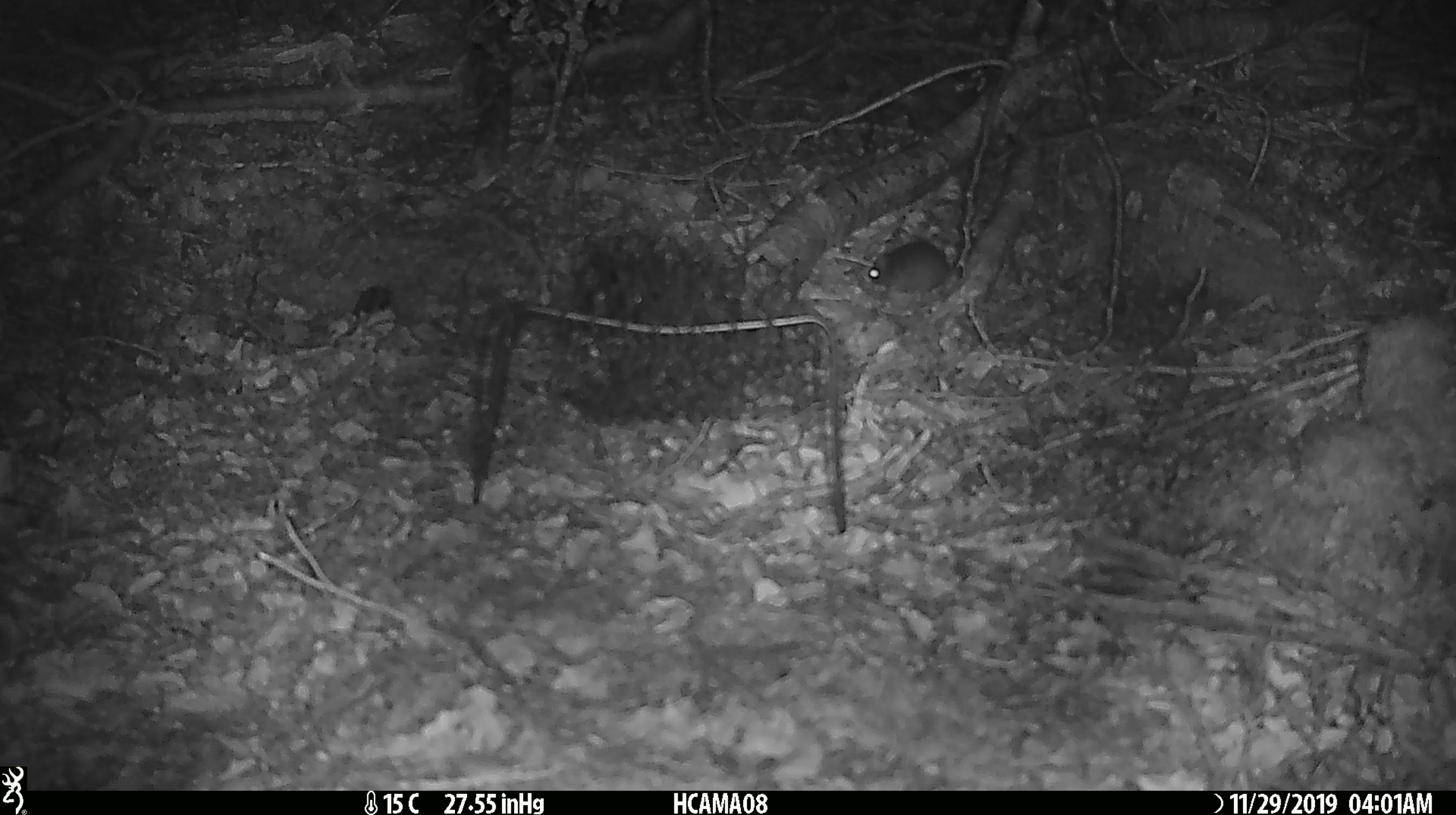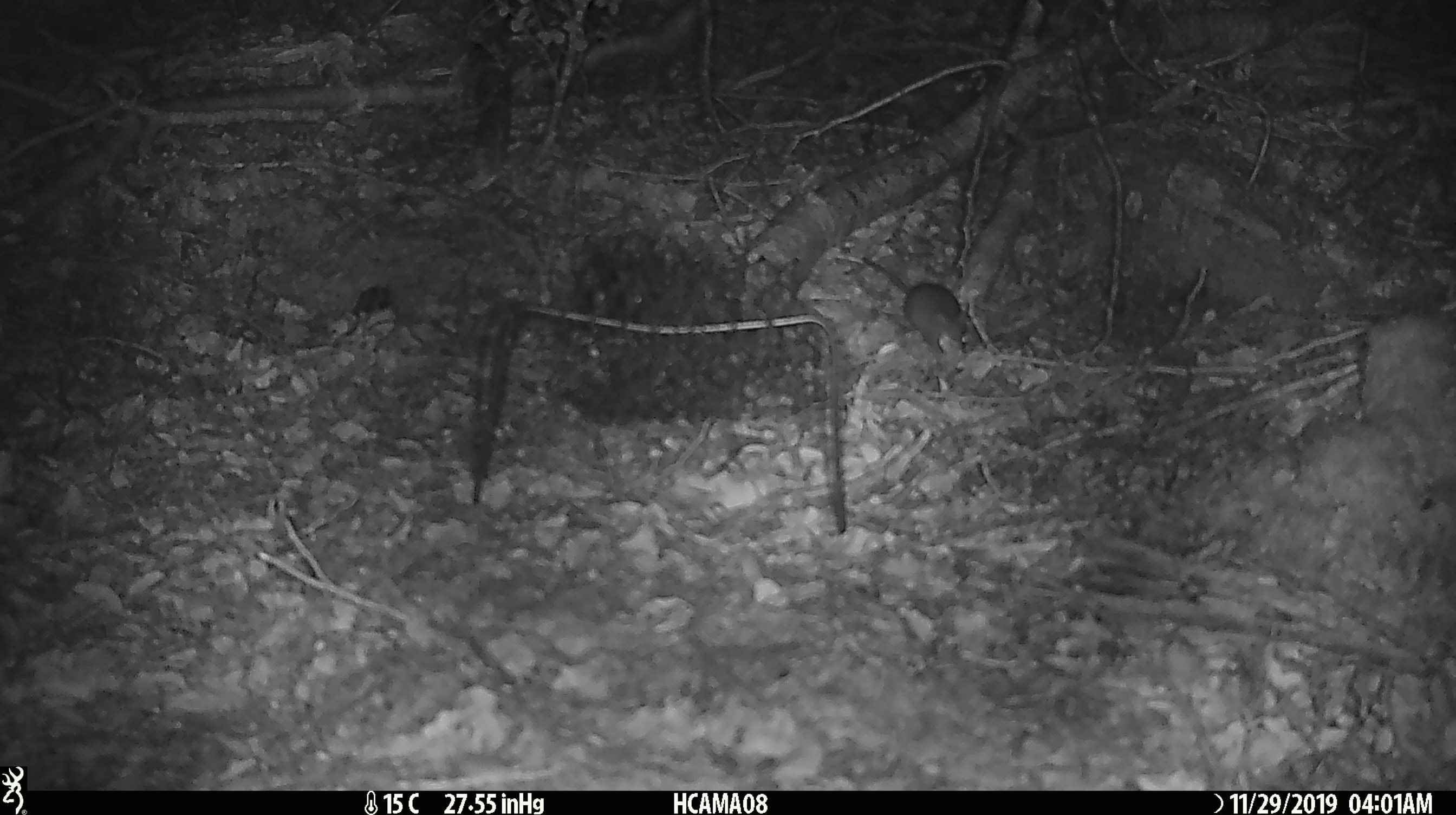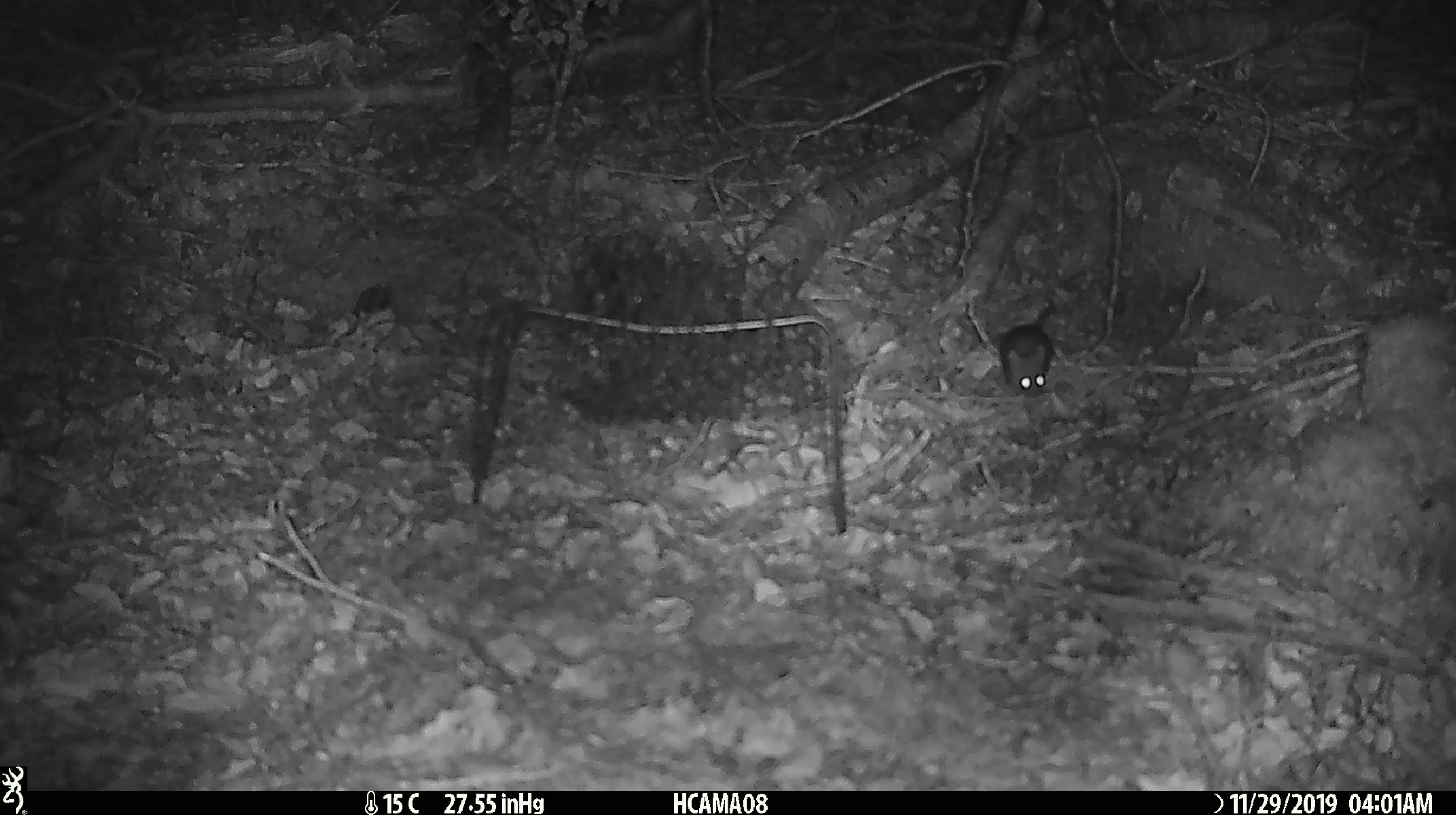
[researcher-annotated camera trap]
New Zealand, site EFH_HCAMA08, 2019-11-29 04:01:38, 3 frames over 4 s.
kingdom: Animalia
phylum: Chordata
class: Mammalia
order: Rodentia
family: Muridae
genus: Mus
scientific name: Mus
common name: mouse